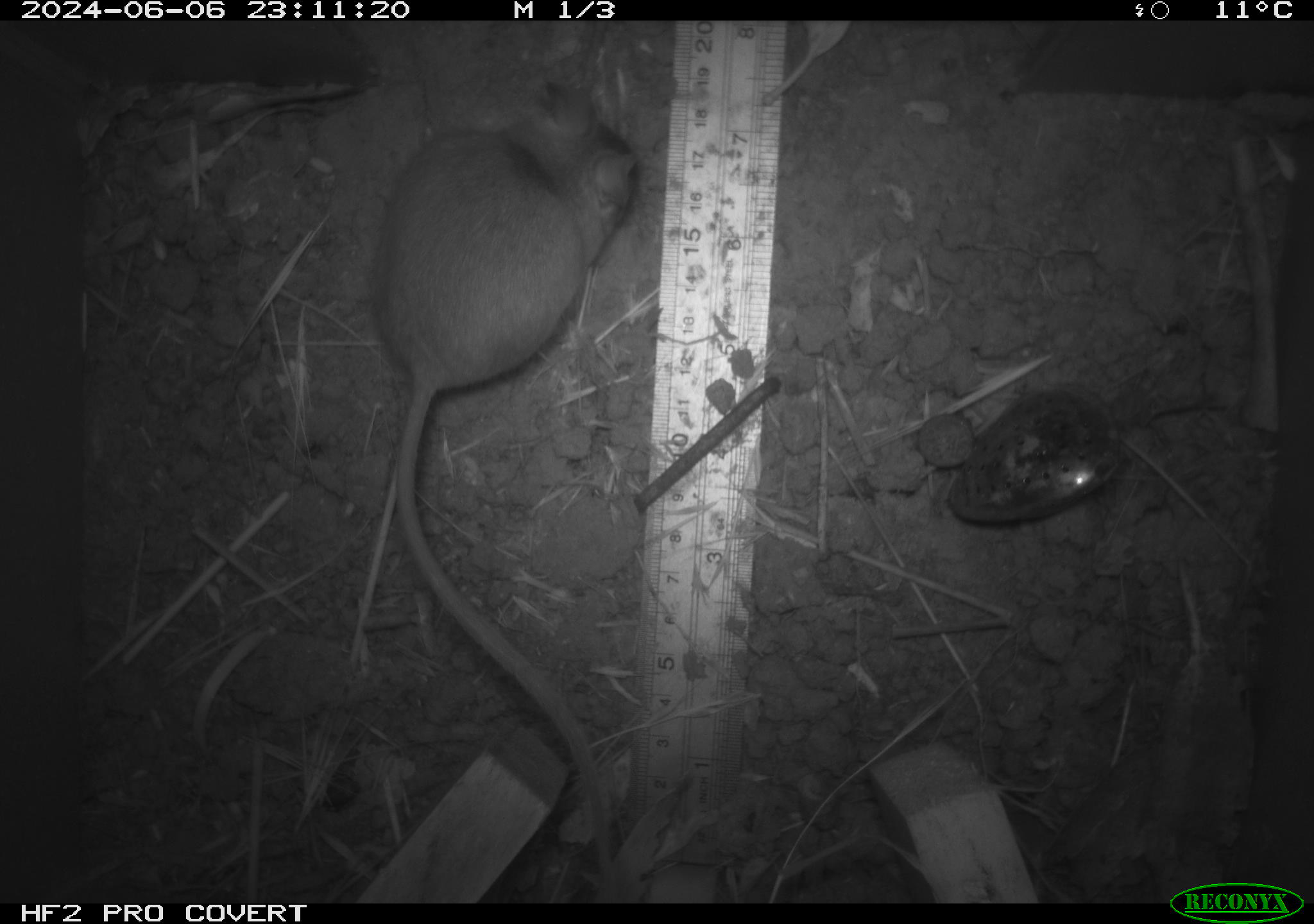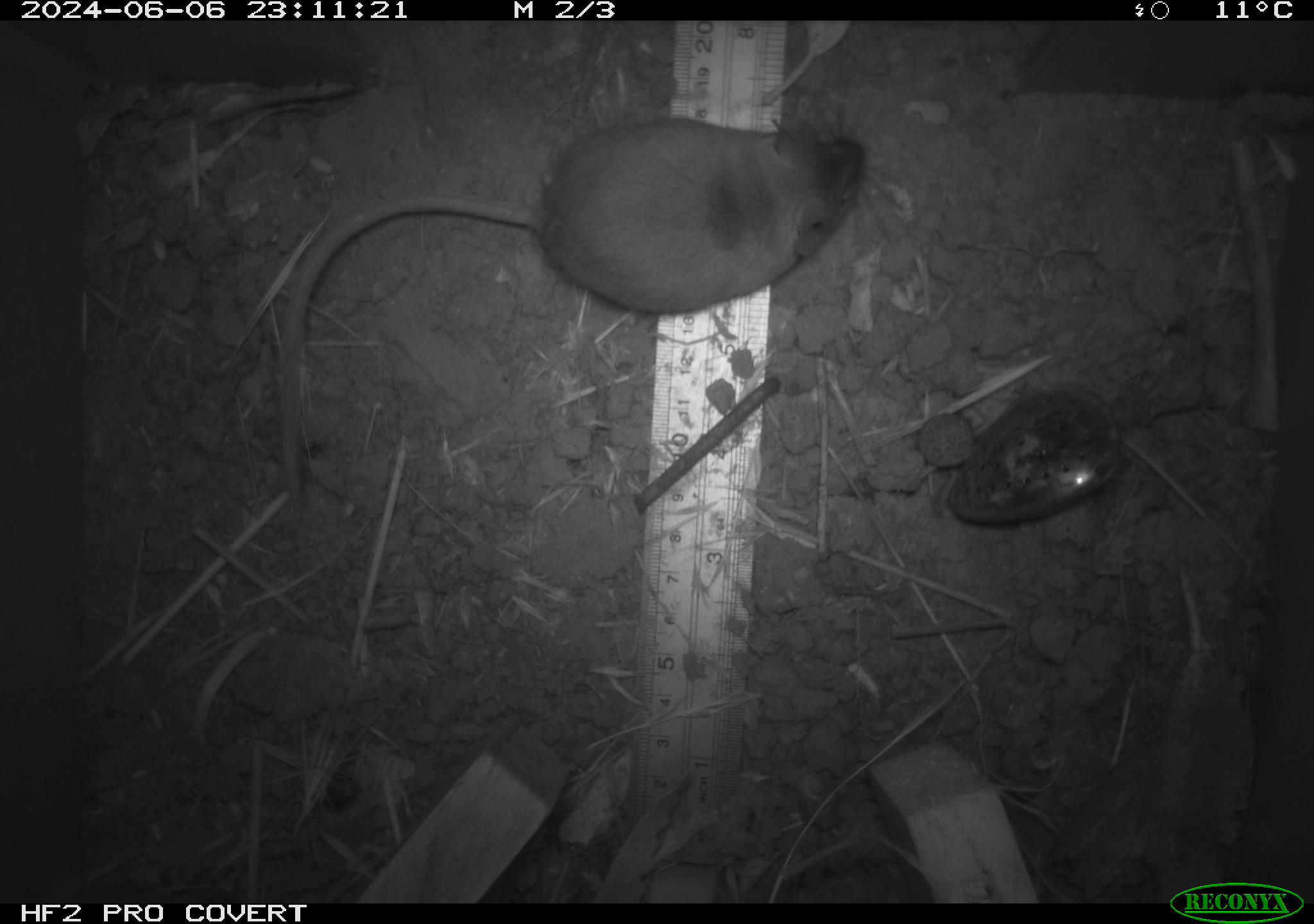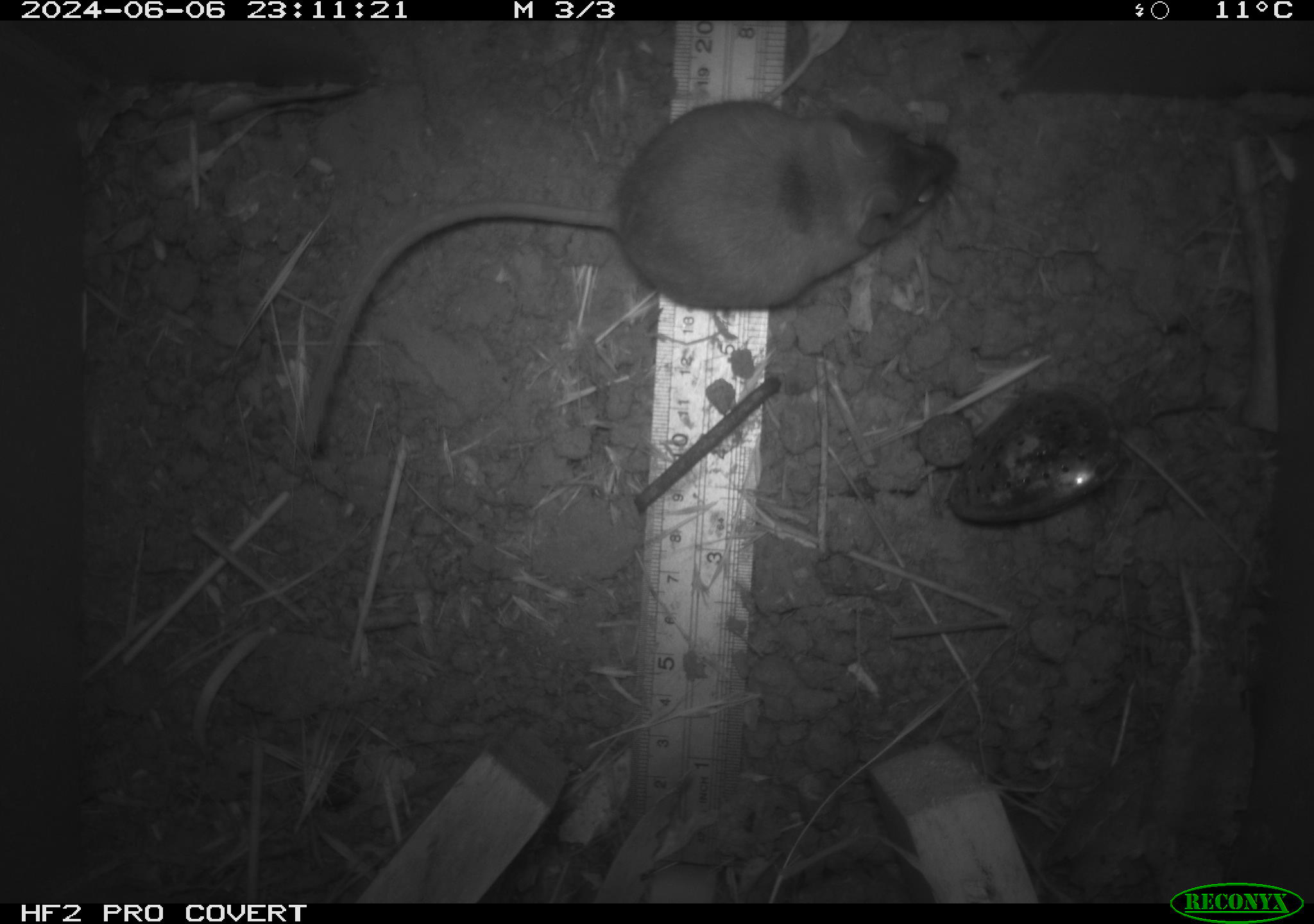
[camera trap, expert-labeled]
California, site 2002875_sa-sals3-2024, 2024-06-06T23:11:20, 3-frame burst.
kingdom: Animalia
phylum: Chordata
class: Mammalia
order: Rodentia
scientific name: Rodentia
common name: mouse species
Mouse species (Rodentia).